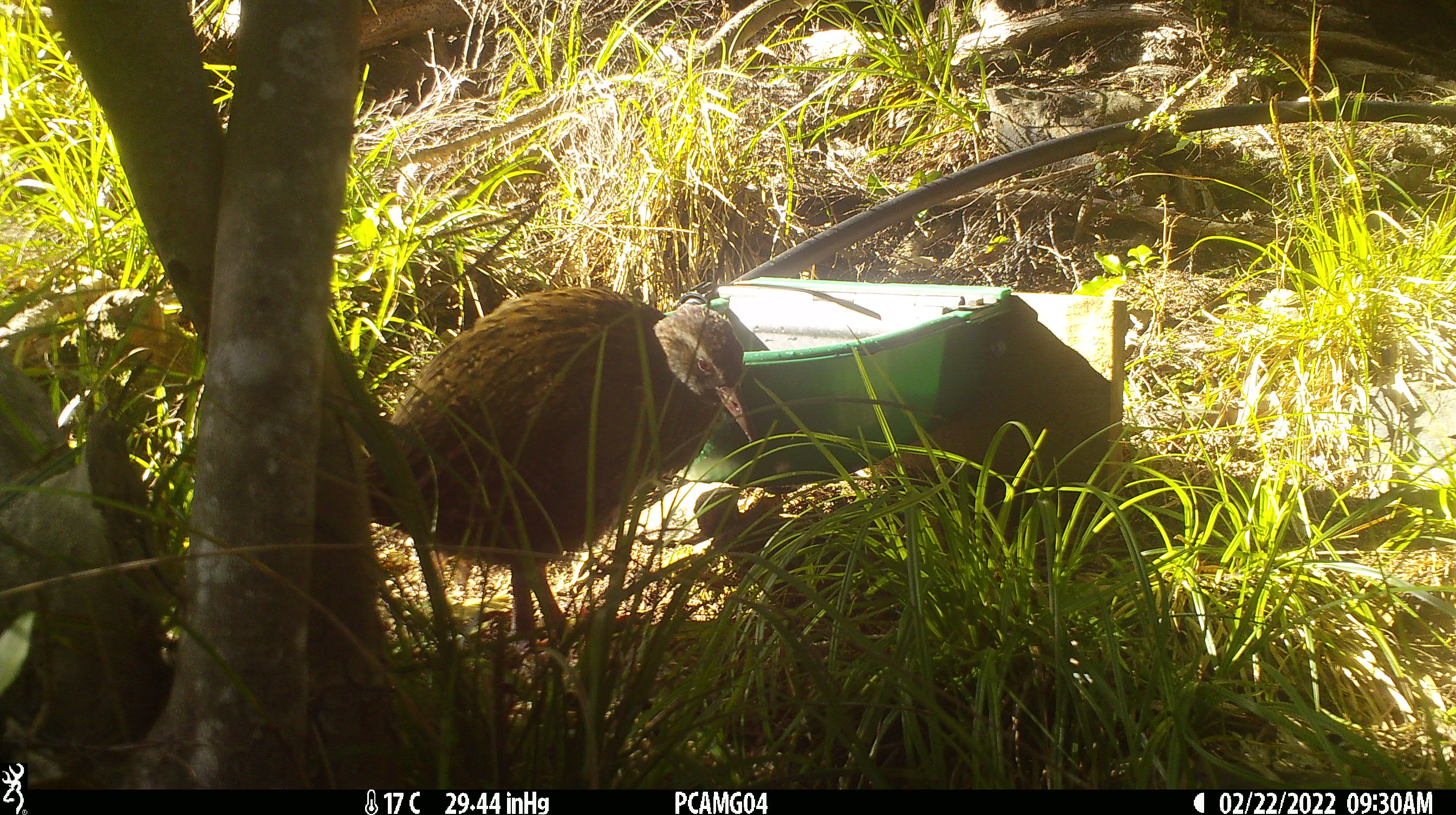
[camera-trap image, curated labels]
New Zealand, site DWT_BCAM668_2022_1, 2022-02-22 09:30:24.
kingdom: Animalia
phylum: Chordata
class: Aves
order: Gruiformes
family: Rallidae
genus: Gallirallus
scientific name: Gallirallus australis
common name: weka